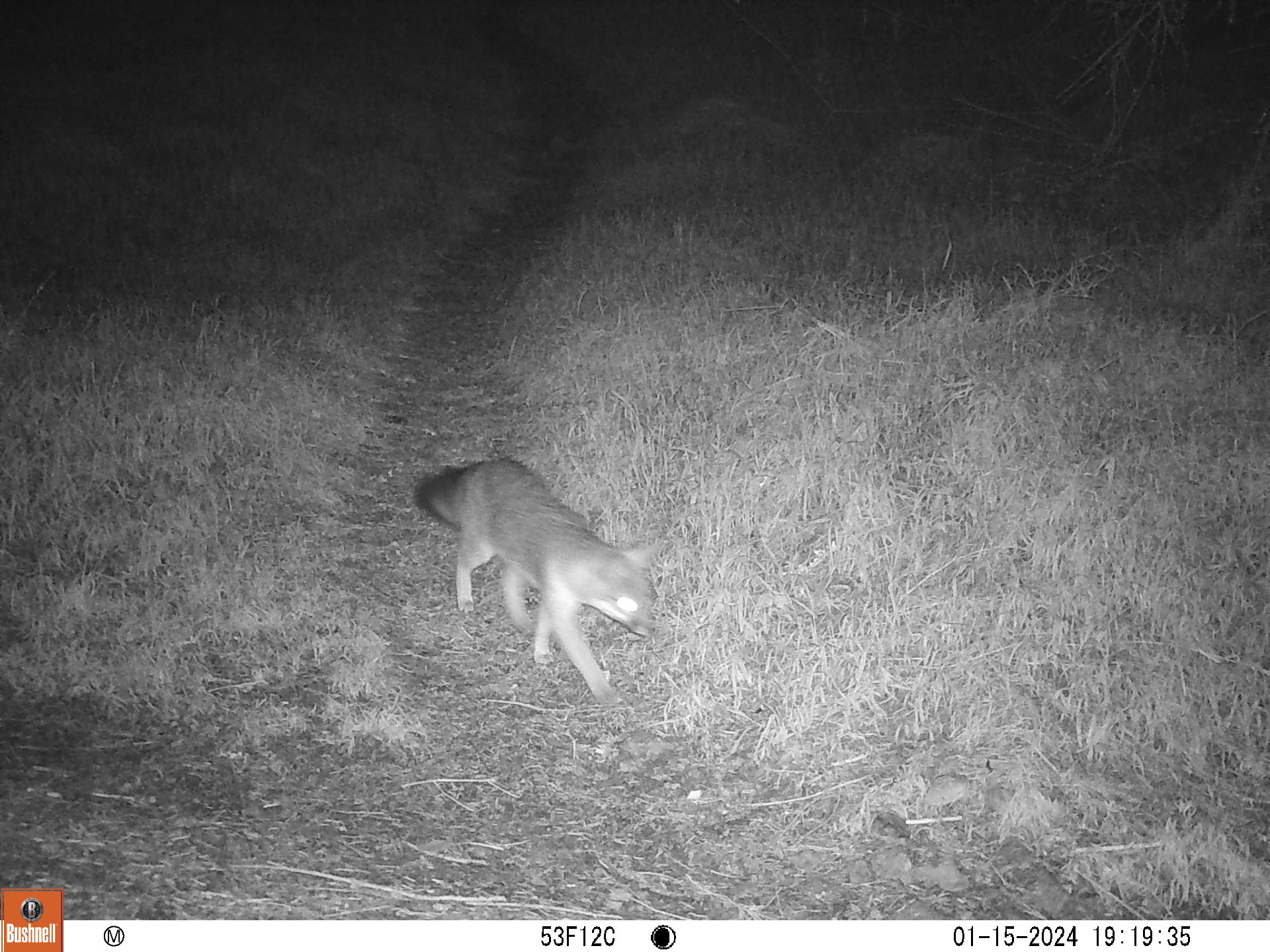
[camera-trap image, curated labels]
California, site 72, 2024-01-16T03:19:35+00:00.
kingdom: Animalia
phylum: Chordata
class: Mammalia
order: Carnivora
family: Canidae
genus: Urocyon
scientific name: Urocyon cinereoargenteus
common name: gray fox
Gray fox (Urocyon cinereoargenteus).